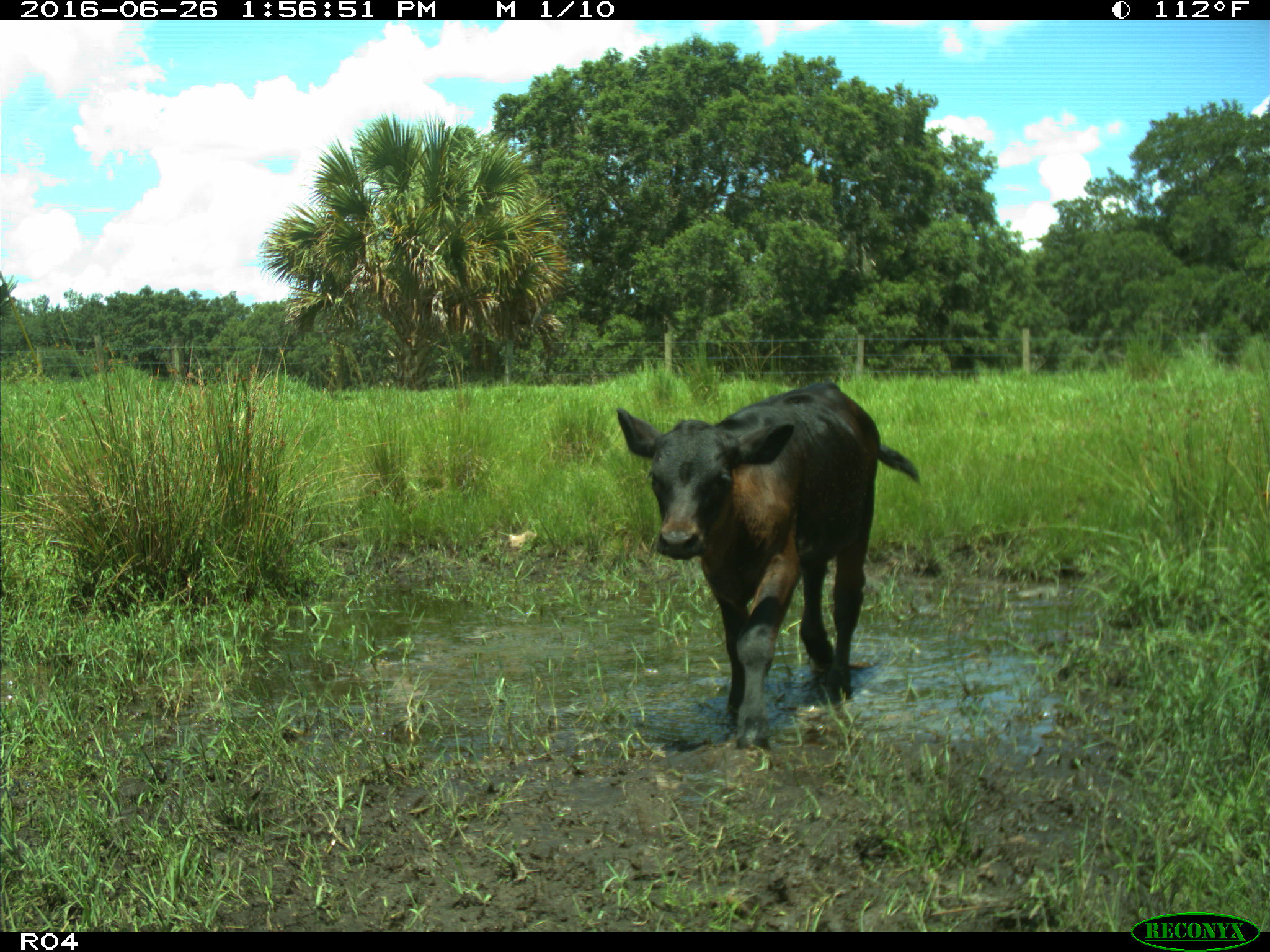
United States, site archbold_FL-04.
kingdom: Animalia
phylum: Chordata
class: Mammalia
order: Artiodactyla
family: Bovidae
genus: Bos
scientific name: Bos taurus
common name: domestic cow